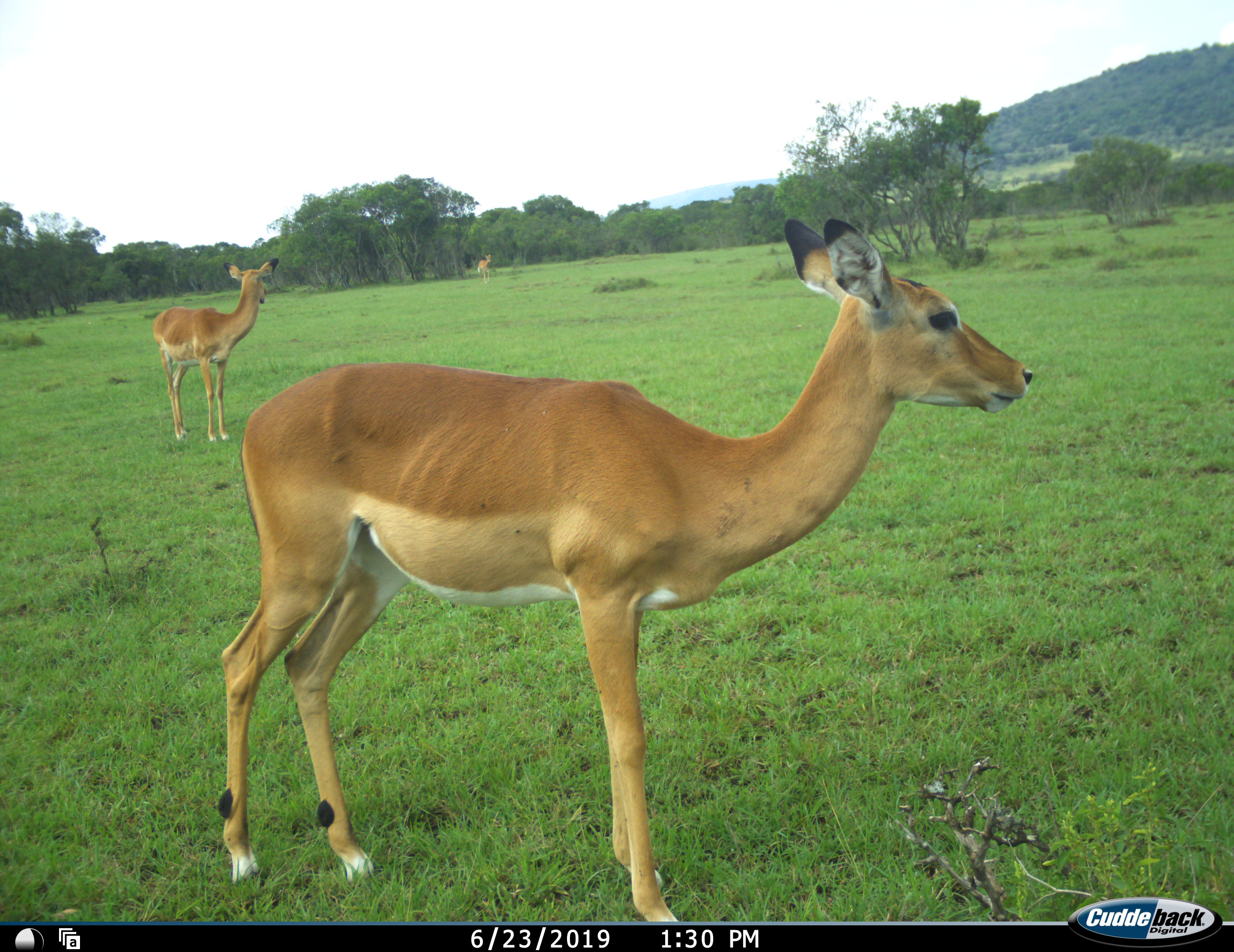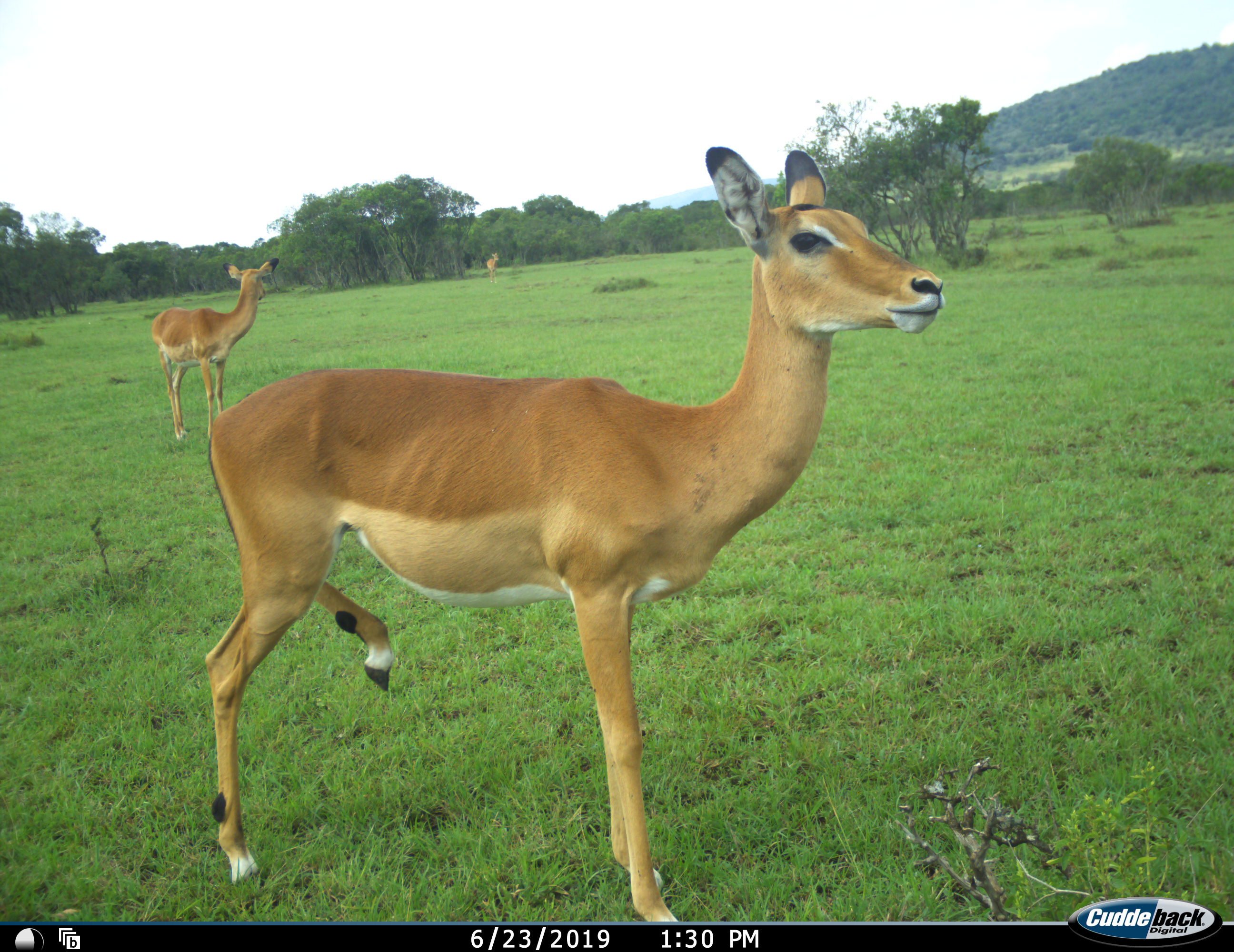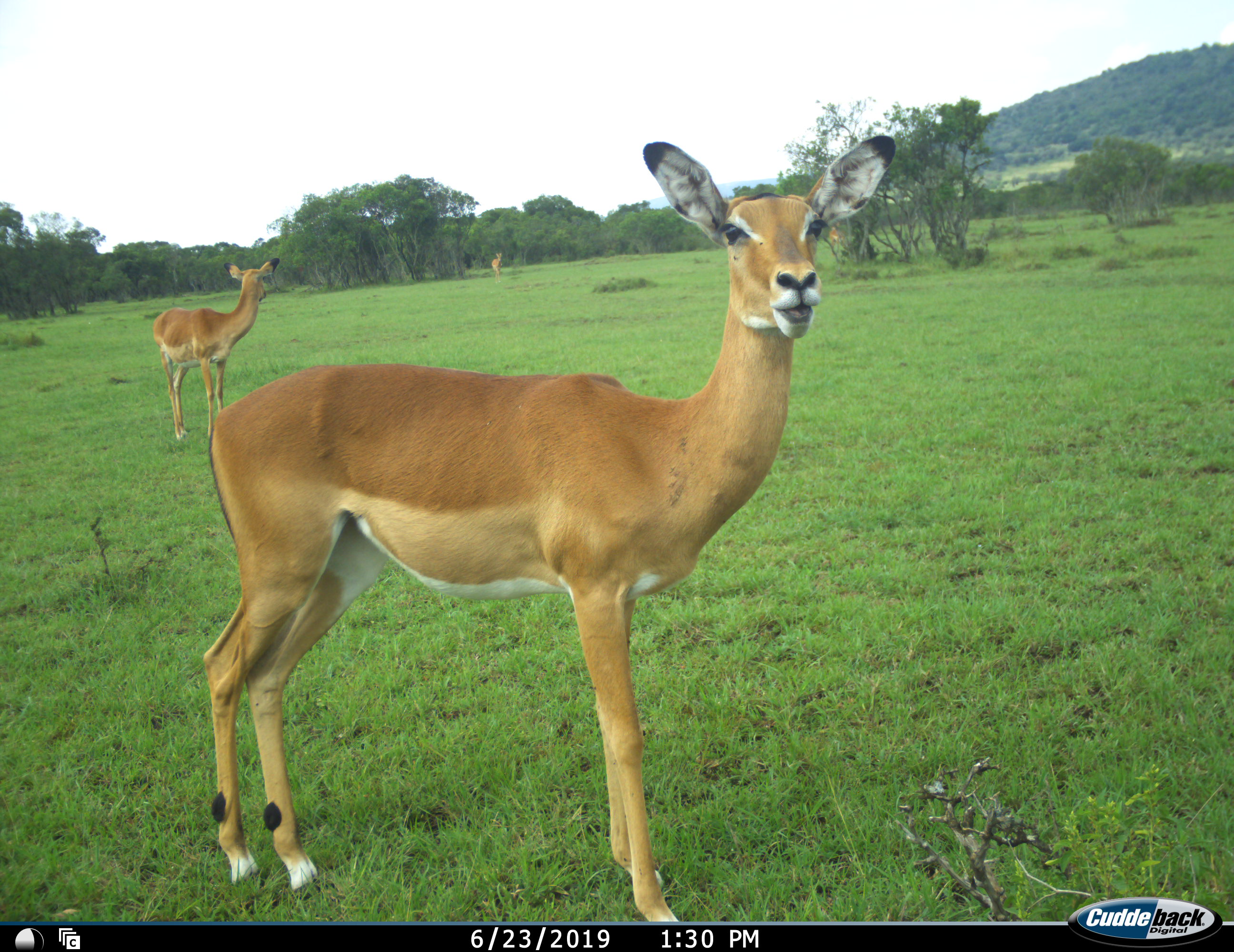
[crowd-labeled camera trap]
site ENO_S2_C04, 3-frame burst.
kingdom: Animalia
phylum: Chordata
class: Mammalia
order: Artiodactyla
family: Bovidae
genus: Aepyceros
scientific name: Aepyceros melampus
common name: impala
Impala (Aepyceros melampus), count 3. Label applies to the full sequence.